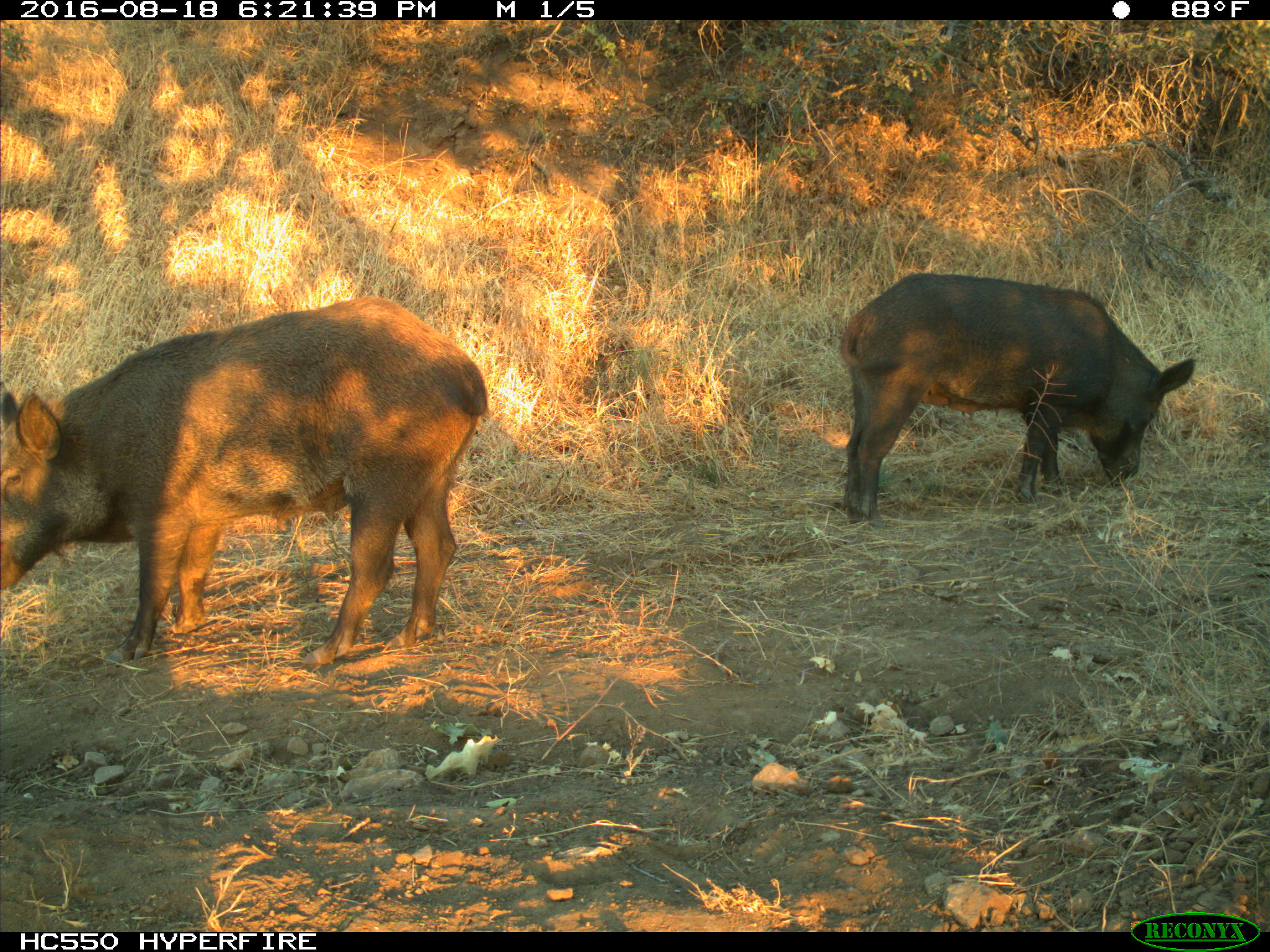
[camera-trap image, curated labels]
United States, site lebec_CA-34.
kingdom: Animalia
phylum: Chordata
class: Mammalia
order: Artiodactyla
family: Suidae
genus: Sus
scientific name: Sus scrofa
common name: wild boar